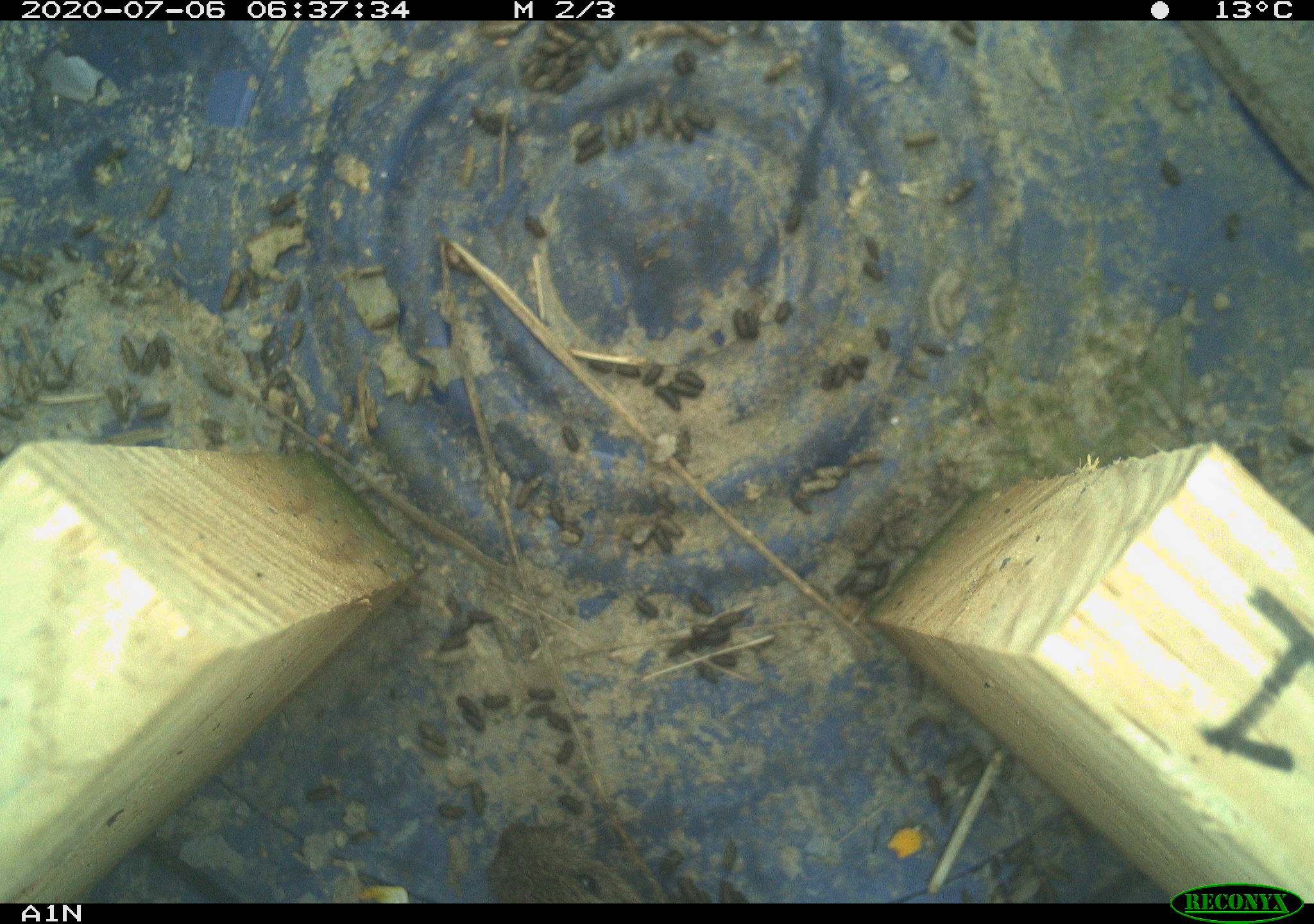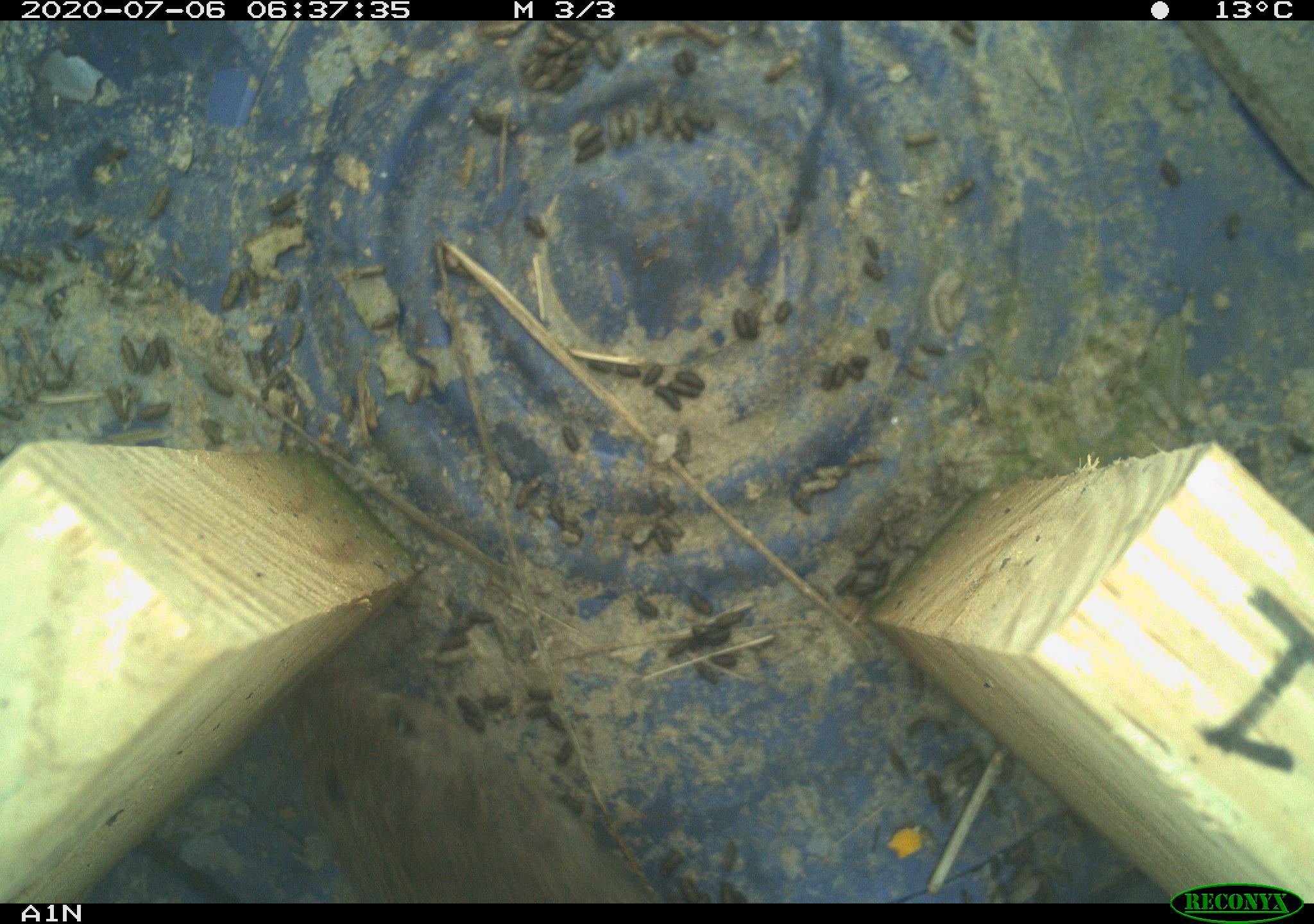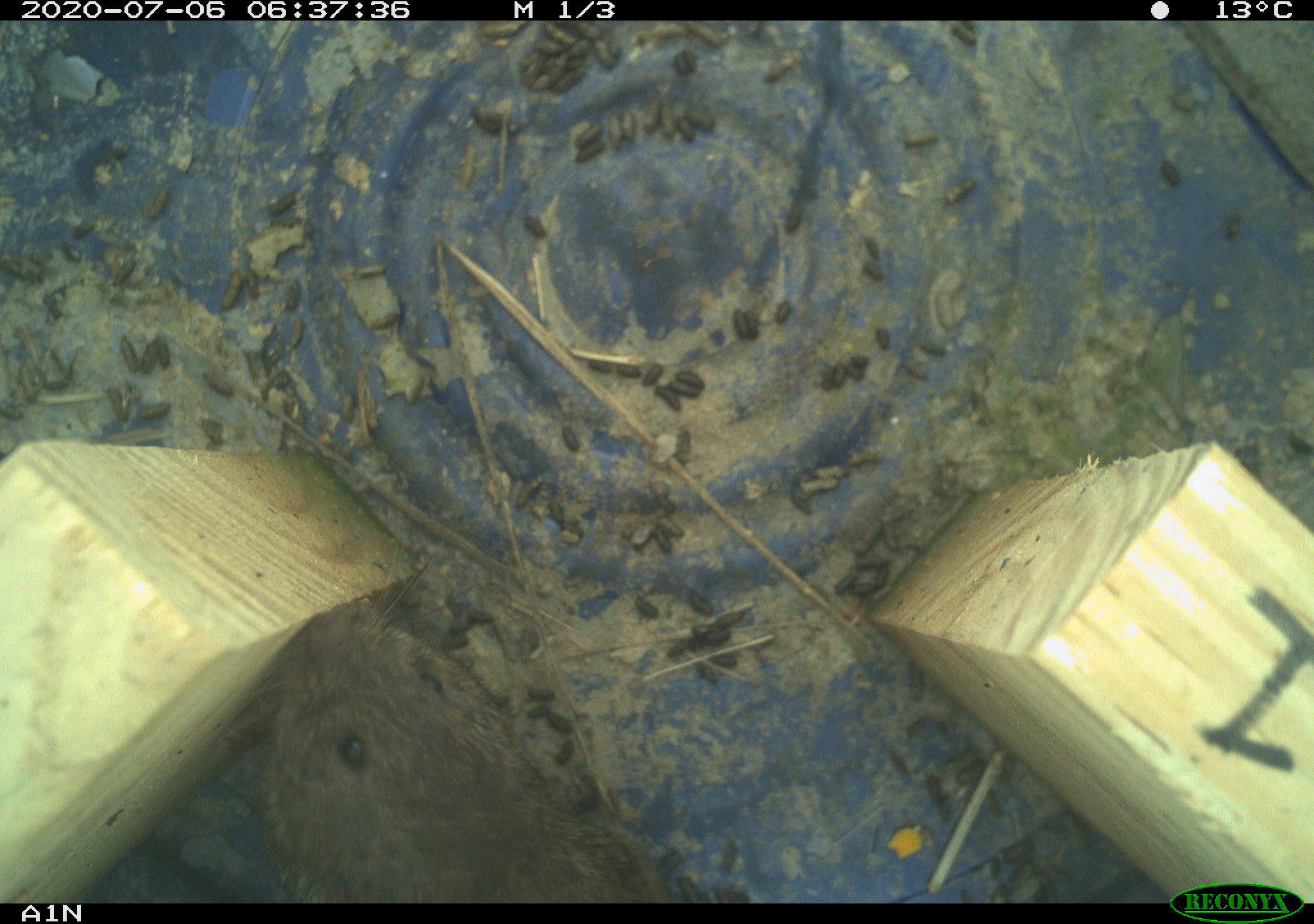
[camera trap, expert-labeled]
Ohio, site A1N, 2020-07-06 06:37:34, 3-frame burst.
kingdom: Animalia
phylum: Chordata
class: Mammalia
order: Rodentia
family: Cricetidae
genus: Microtus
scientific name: Microtus pennsylvanicus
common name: meadow vole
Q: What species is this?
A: Meadow vole (Microtus pennsylvanicus).